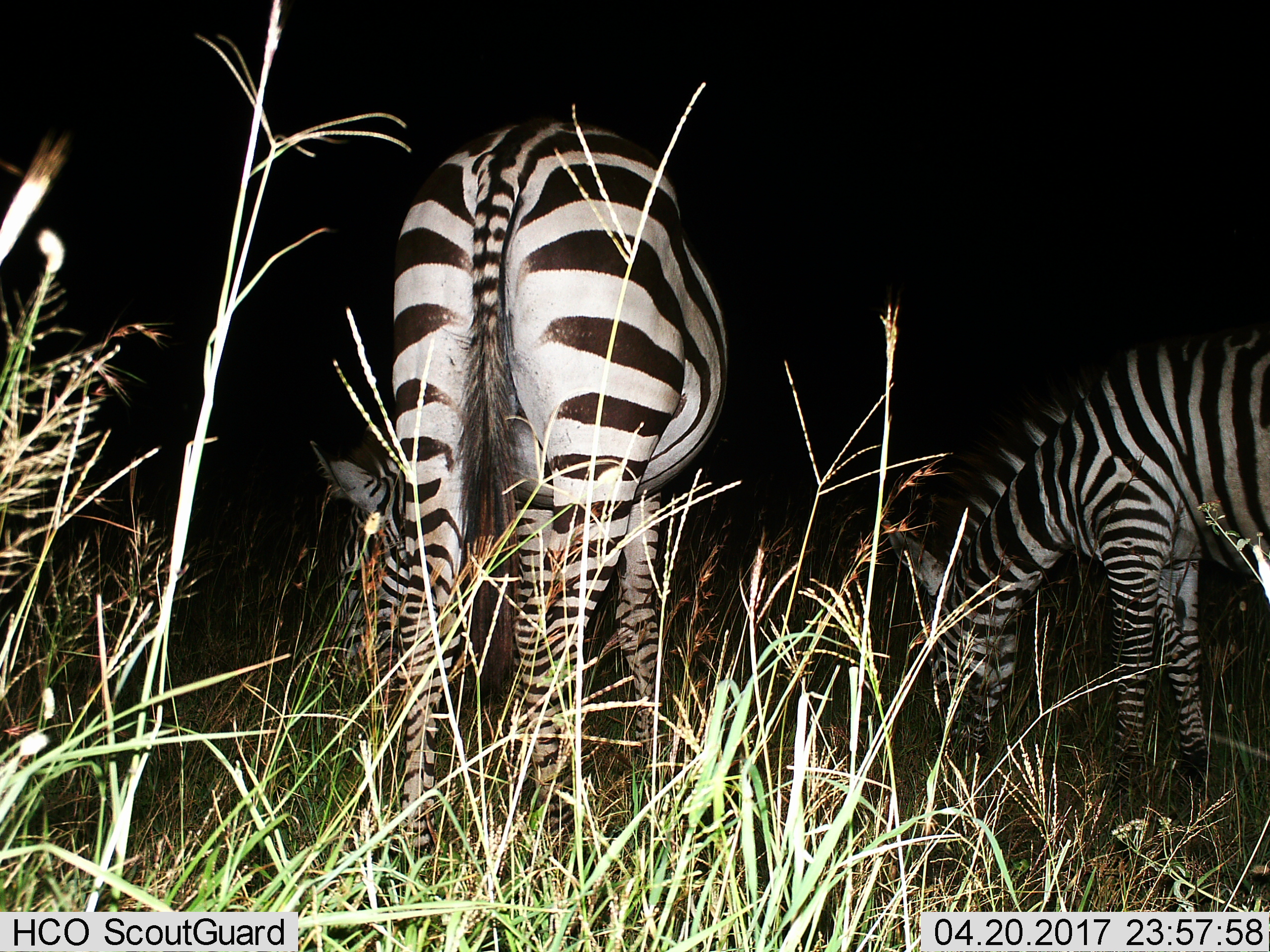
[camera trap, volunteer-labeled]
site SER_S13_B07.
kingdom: Animalia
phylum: Chordata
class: Mammalia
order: Perissodactyla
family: Equidae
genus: Equus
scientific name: Equus quagga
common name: plains zebra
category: zebraplains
Zebraplains (plains zebra) (Equus quagga), count 2. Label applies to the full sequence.